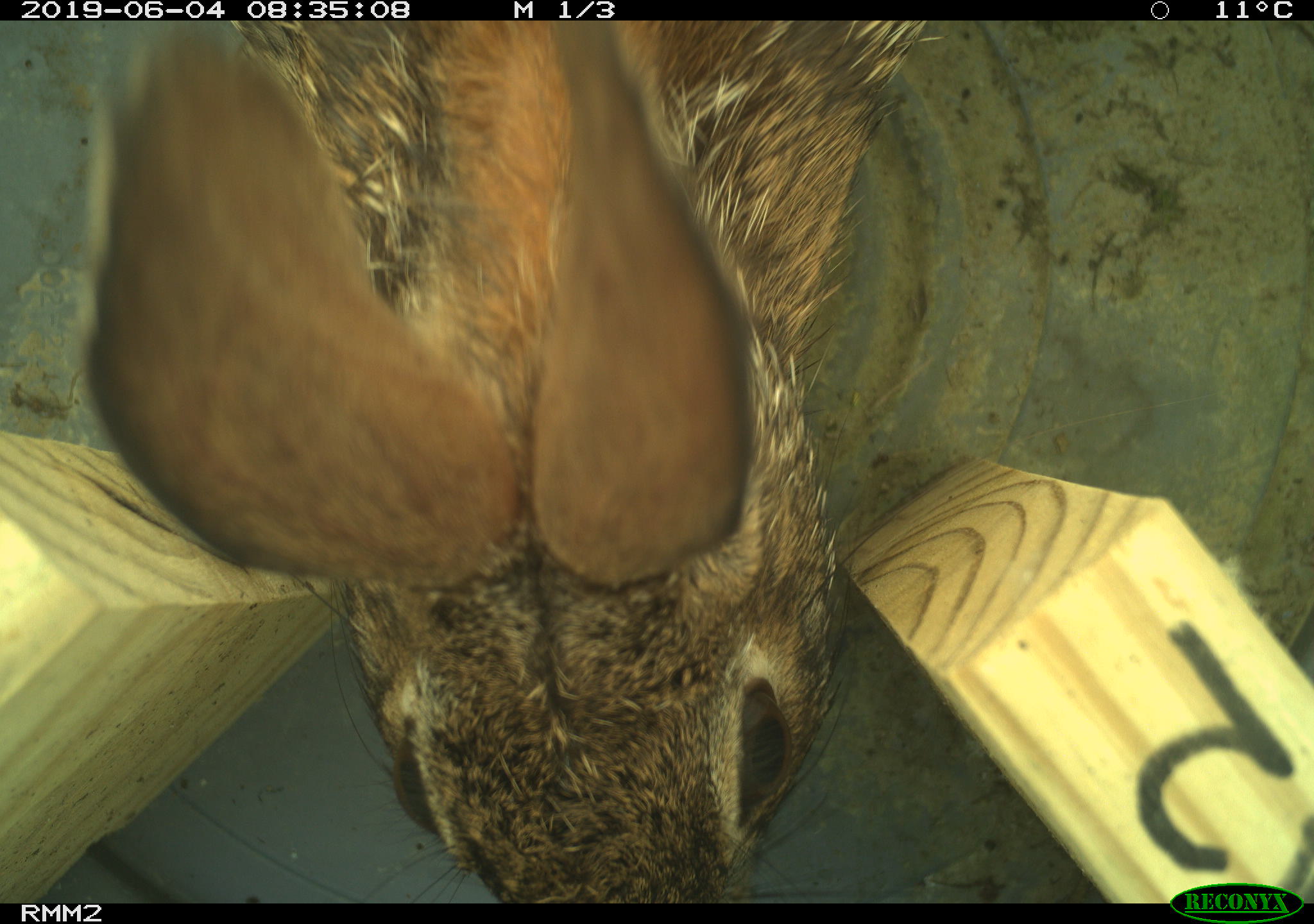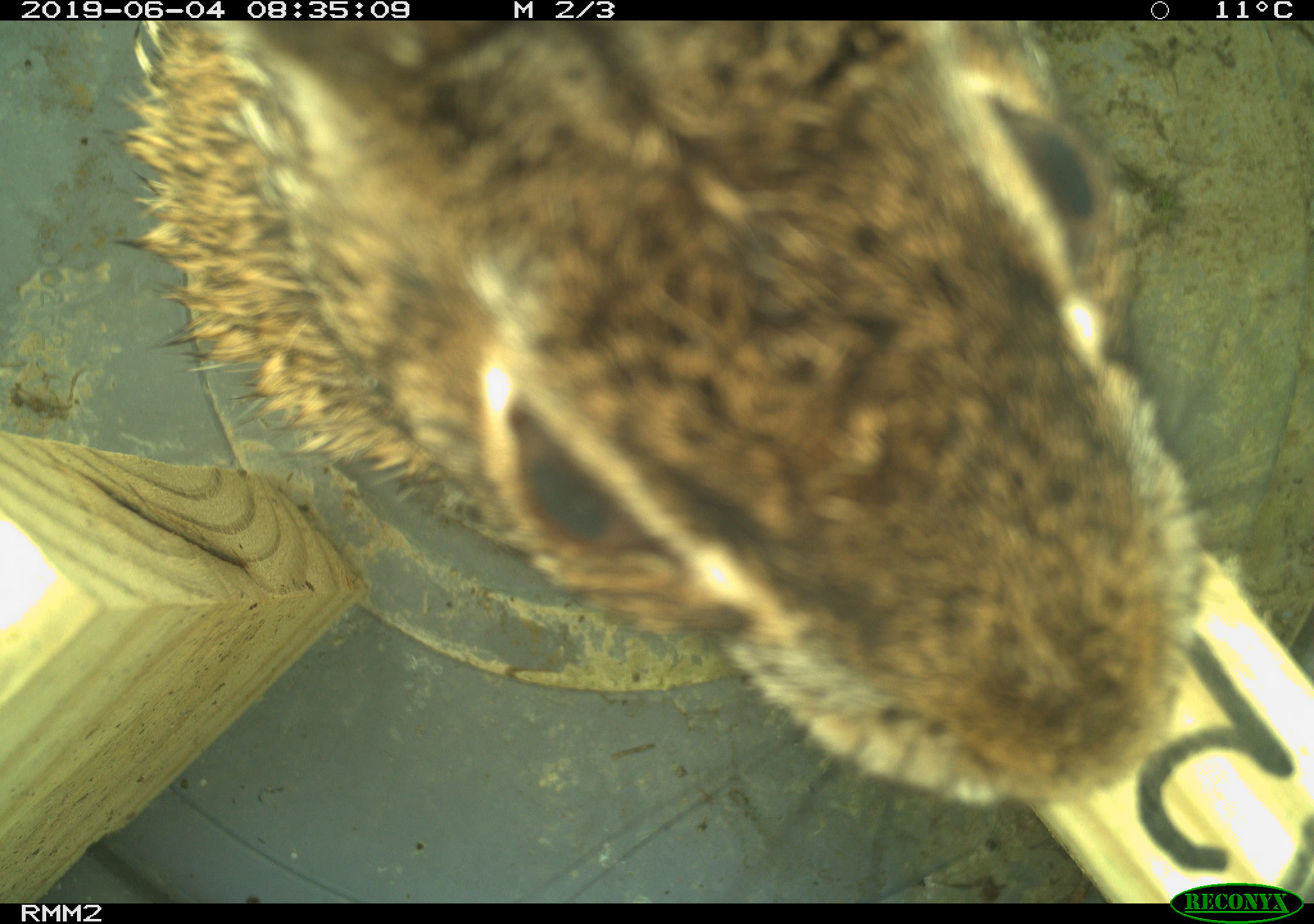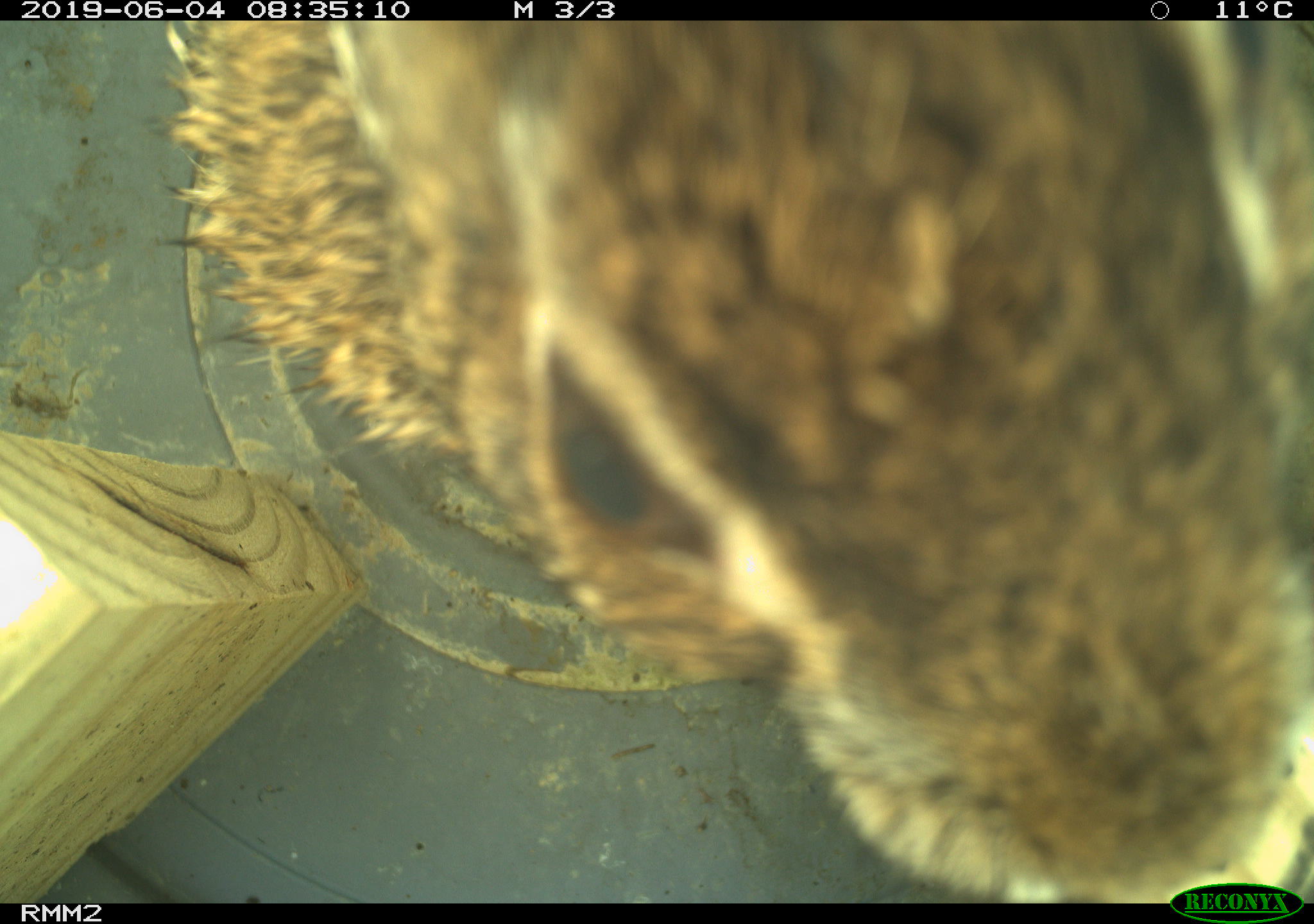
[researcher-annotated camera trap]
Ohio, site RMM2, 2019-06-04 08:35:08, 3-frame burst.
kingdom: Animalia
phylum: Chordata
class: Mammalia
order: Lagomorpha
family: Leporidae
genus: Sylvilagus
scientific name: Sylvilagus floridanus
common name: eastern cottontail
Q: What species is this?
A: Eastern cottontail (Sylvilagus floridanus).